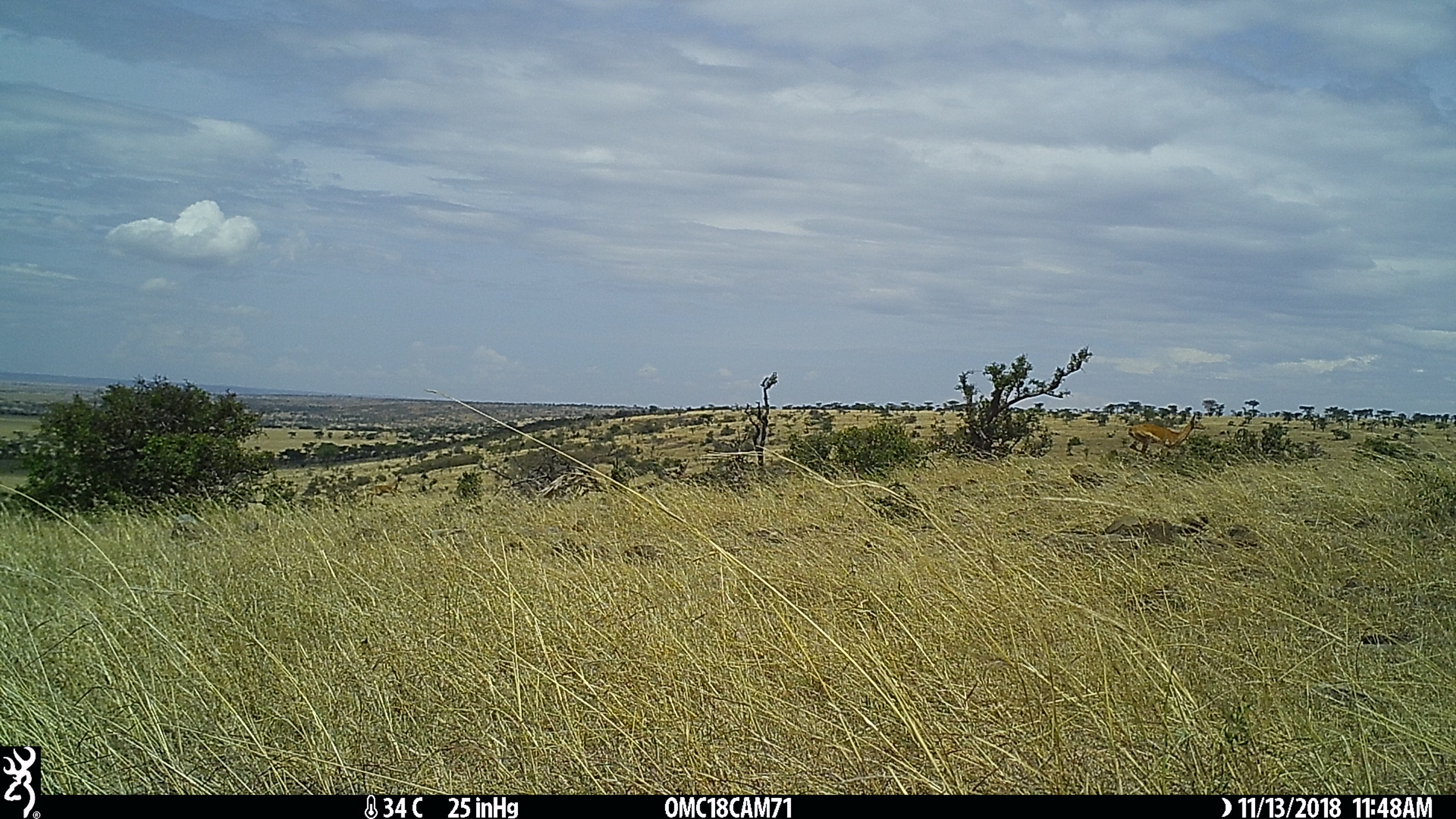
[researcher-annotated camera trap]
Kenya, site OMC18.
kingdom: Animalia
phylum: Chordata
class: Mammalia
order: Artiodactyla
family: Bovidae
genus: Aepyceros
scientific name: Aepyceros melampus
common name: impala